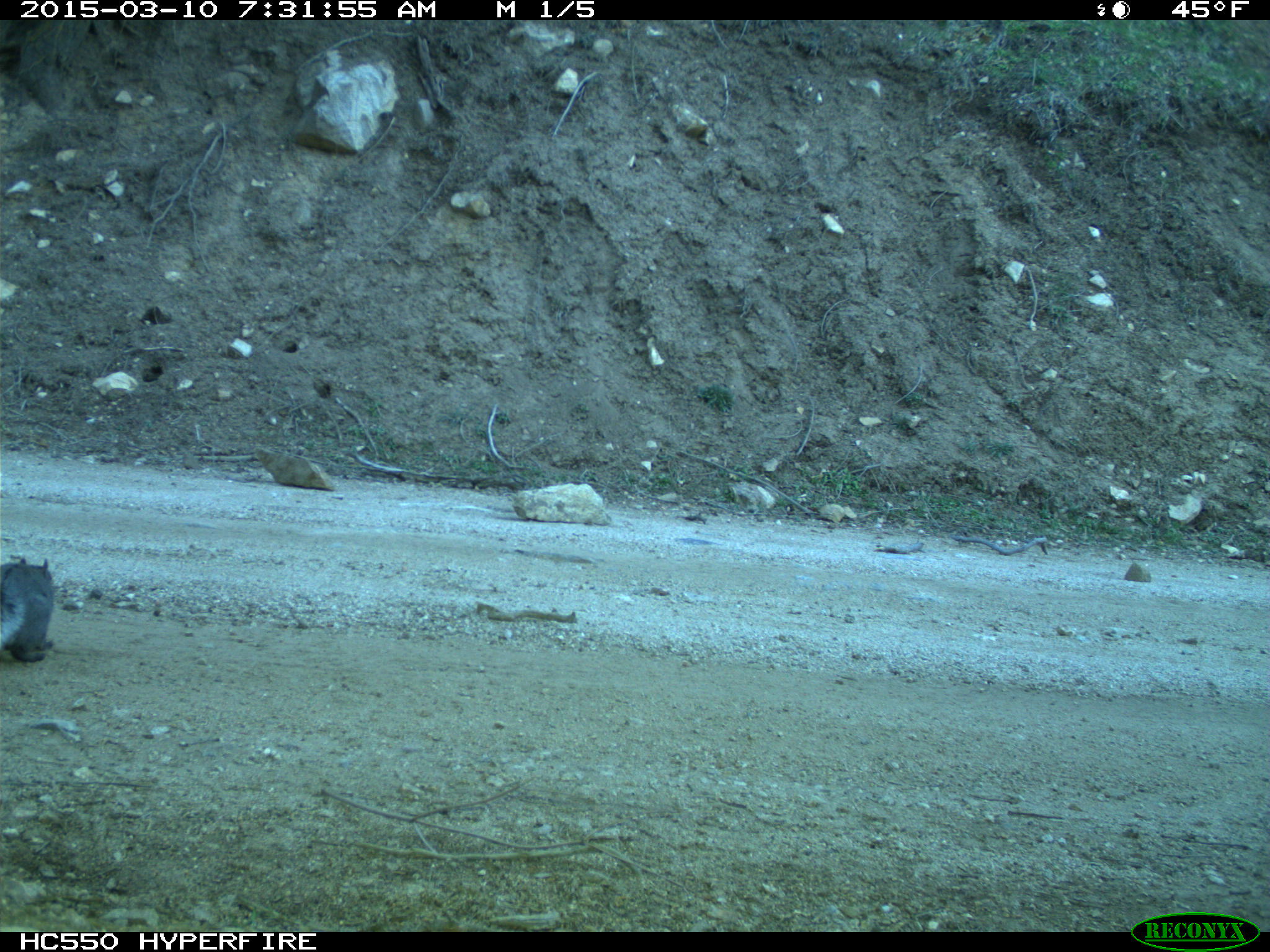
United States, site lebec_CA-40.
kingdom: Animalia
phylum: Chordata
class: Mammalia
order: Rodentia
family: Sciuridae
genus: Sciurus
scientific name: Sciurus carolinensis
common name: eastern gray squirrel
Sciurus carolinensis (eastern gray squirrel).